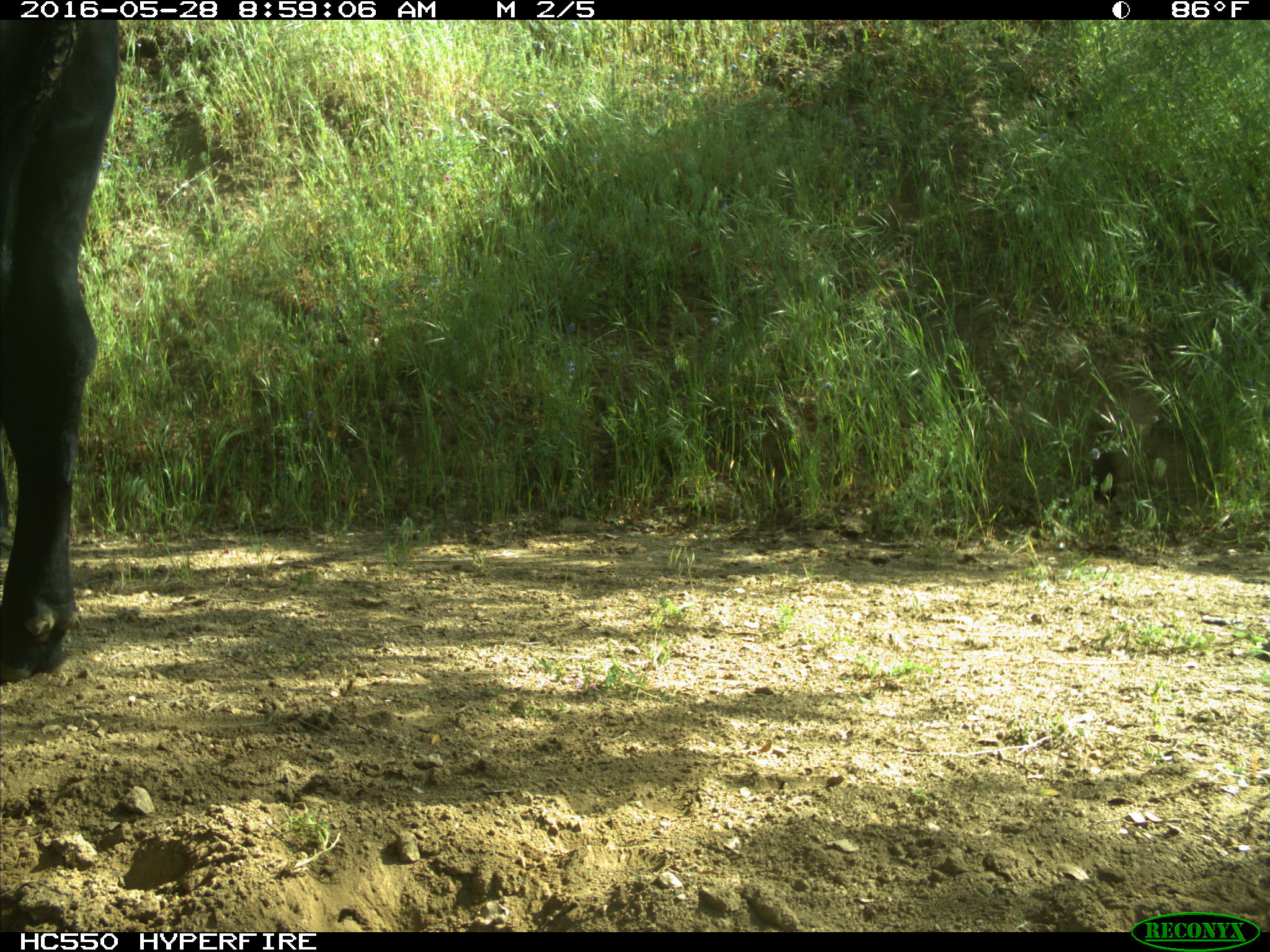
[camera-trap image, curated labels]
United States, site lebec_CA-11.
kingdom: Animalia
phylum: Chordata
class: Mammalia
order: Artiodactyla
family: Bovidae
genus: Bos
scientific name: Bos taurus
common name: domestic cow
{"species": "Bos taurus (domestic cow)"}